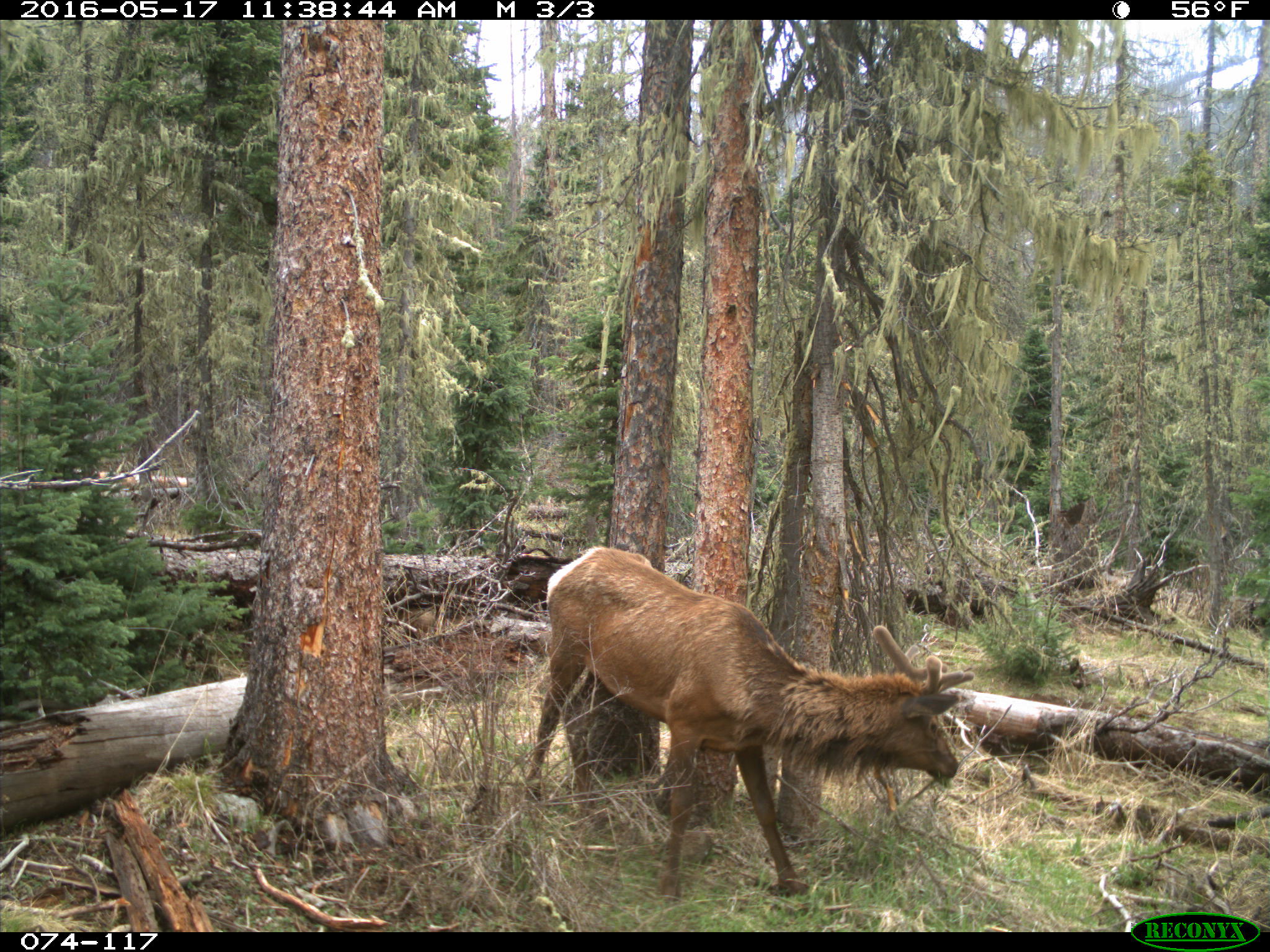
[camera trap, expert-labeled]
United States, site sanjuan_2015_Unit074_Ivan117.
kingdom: Animalia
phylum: Chordata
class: Mammalia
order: Artiodactyla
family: Cervidae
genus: Cervus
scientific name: Cervus elaphus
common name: red deer